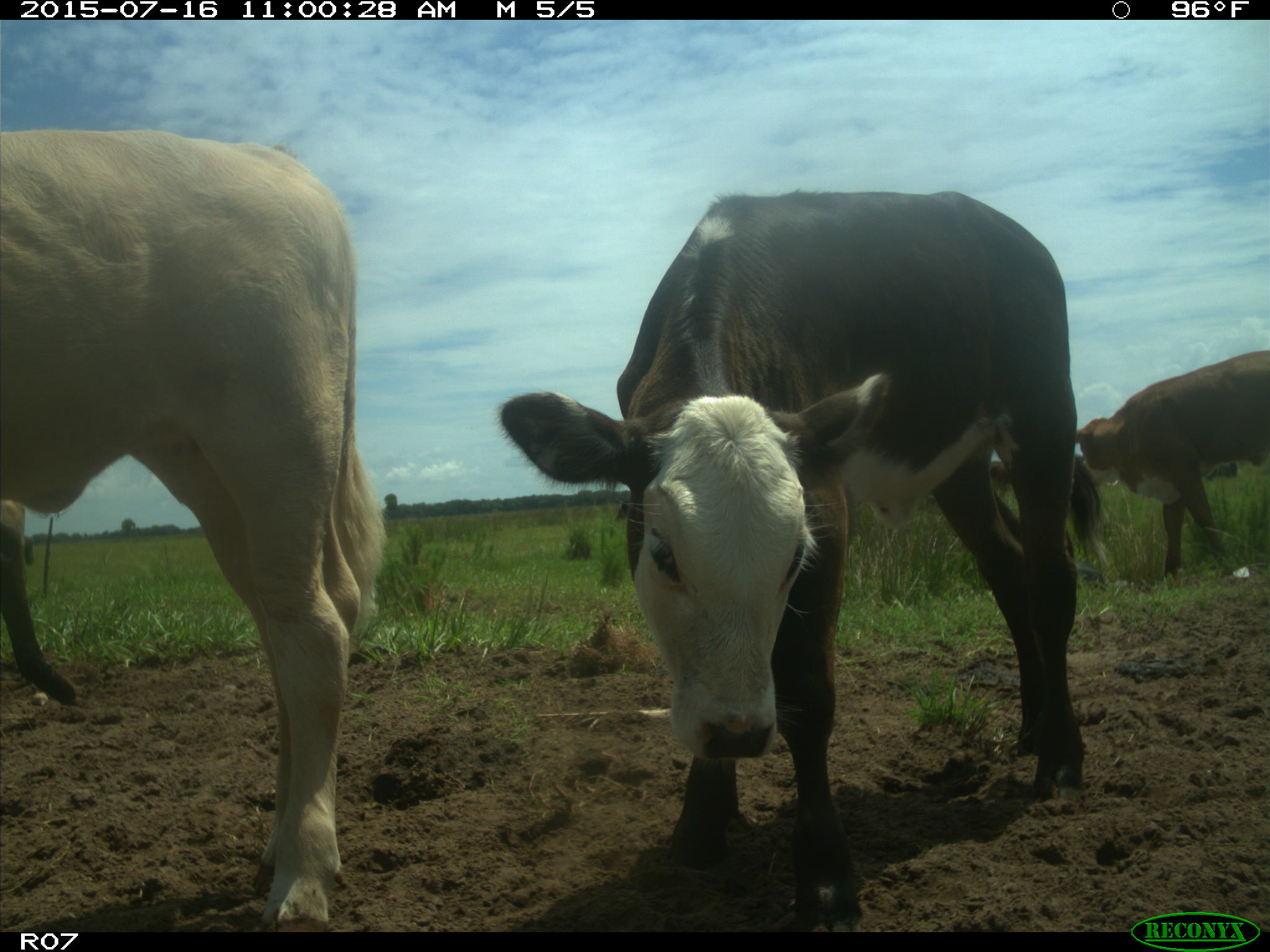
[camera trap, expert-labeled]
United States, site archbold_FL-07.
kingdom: Animalia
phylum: Chordata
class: Mammalia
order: Artiodactyla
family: Bovidae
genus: Bos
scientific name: Bos taurus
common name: domestic cow